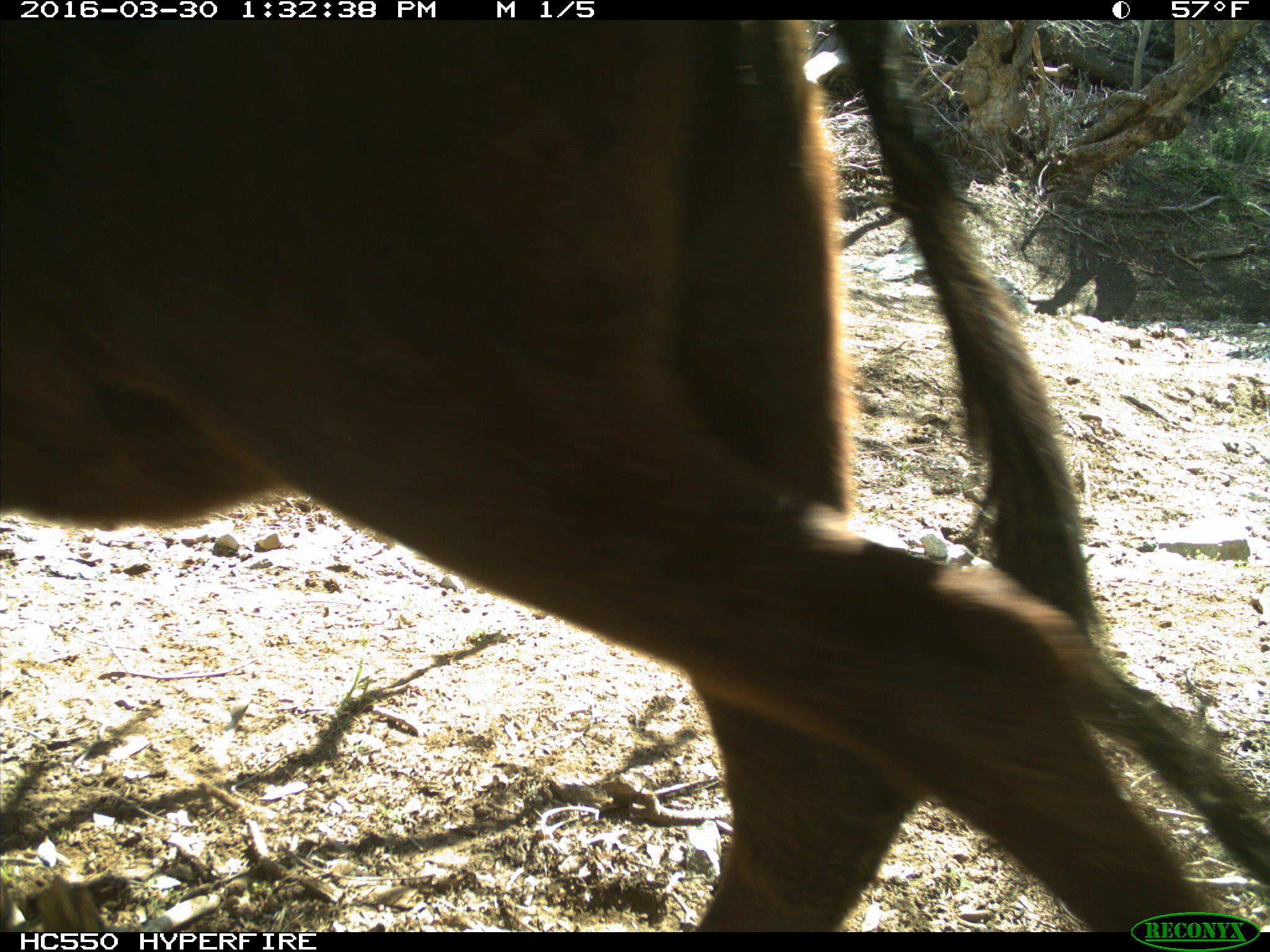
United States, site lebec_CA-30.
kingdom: Animalia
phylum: Chordata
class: Mammalia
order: Artiodactyla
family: Bovidae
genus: Bos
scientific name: Bos taurus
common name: domestic cow